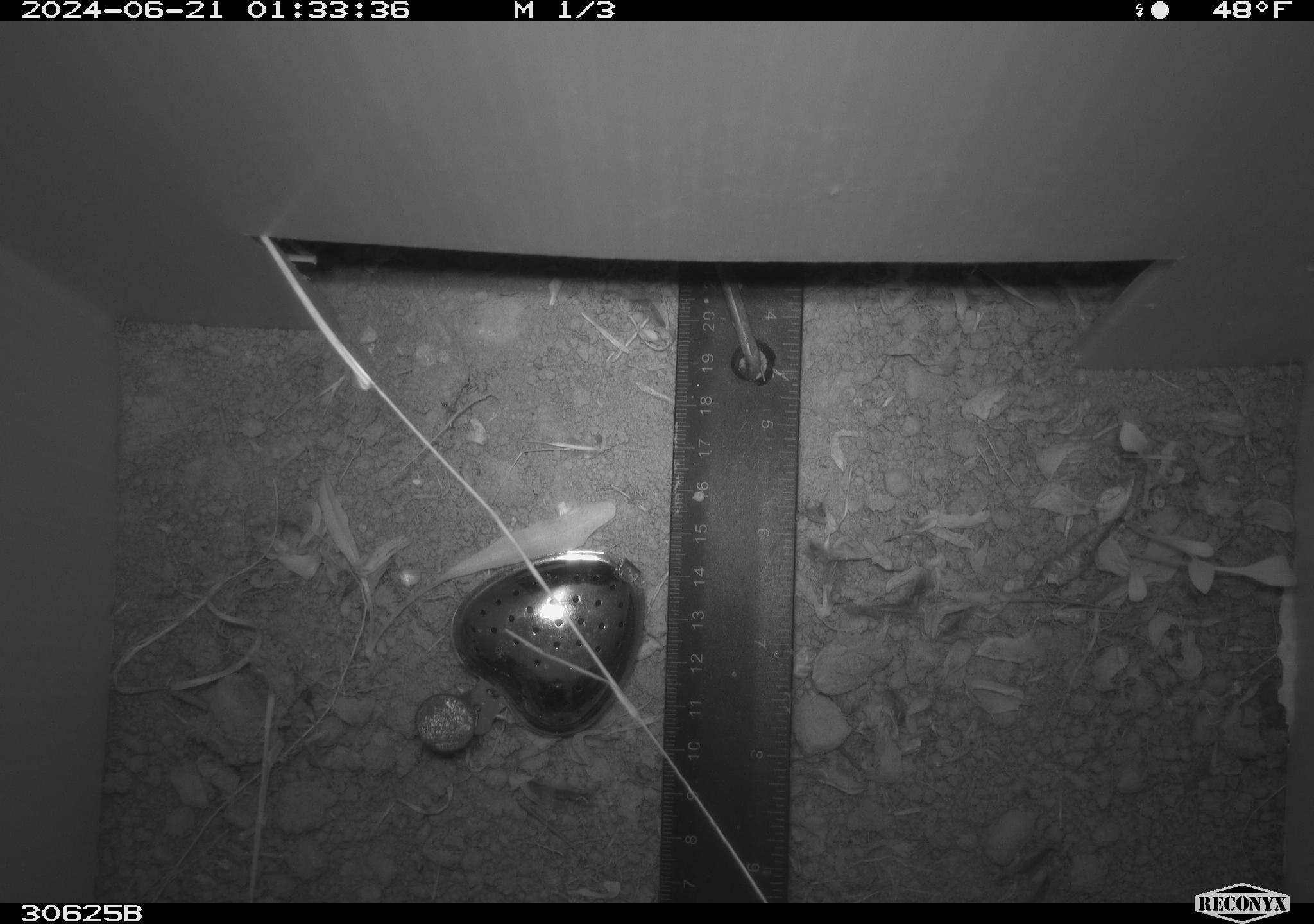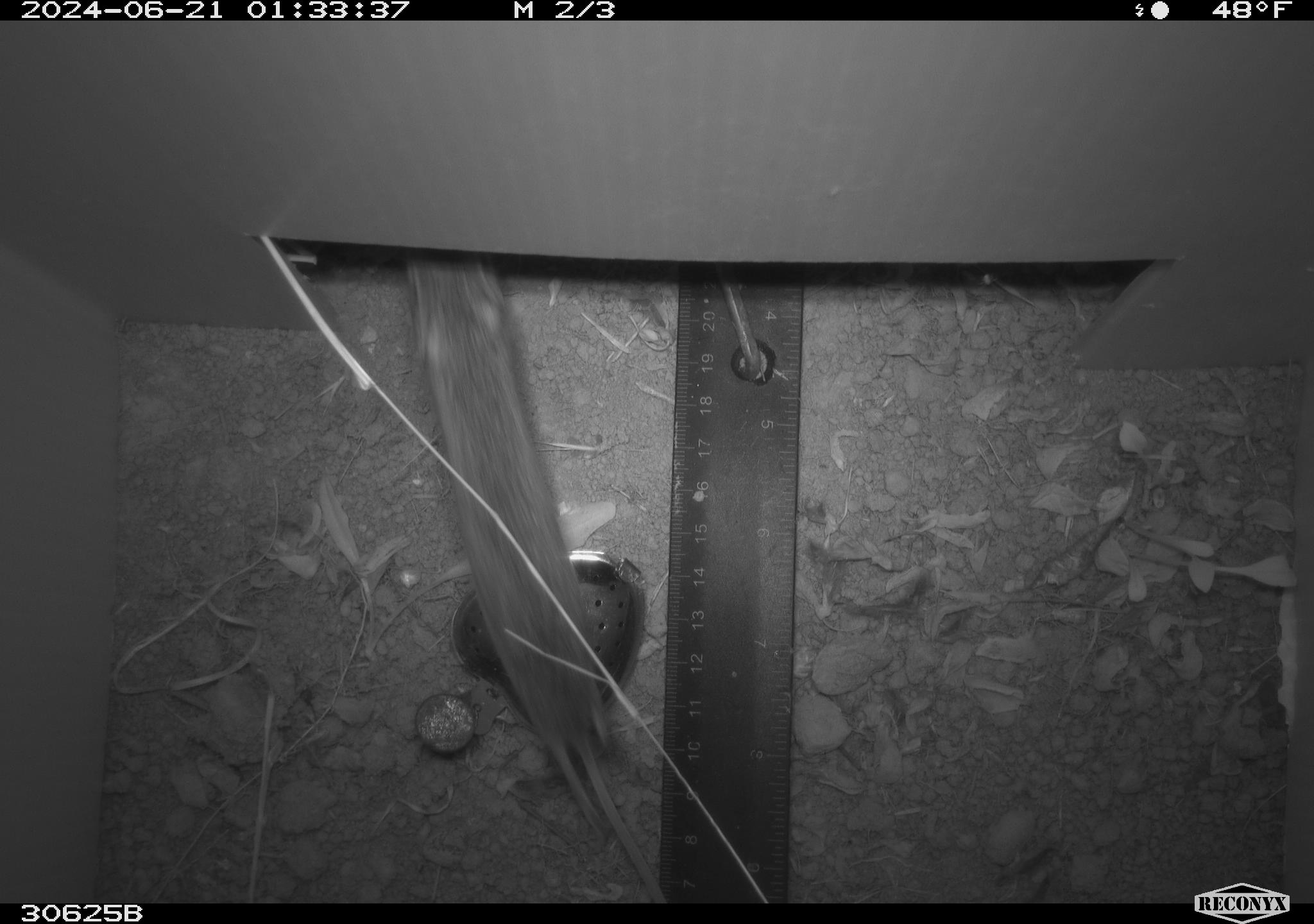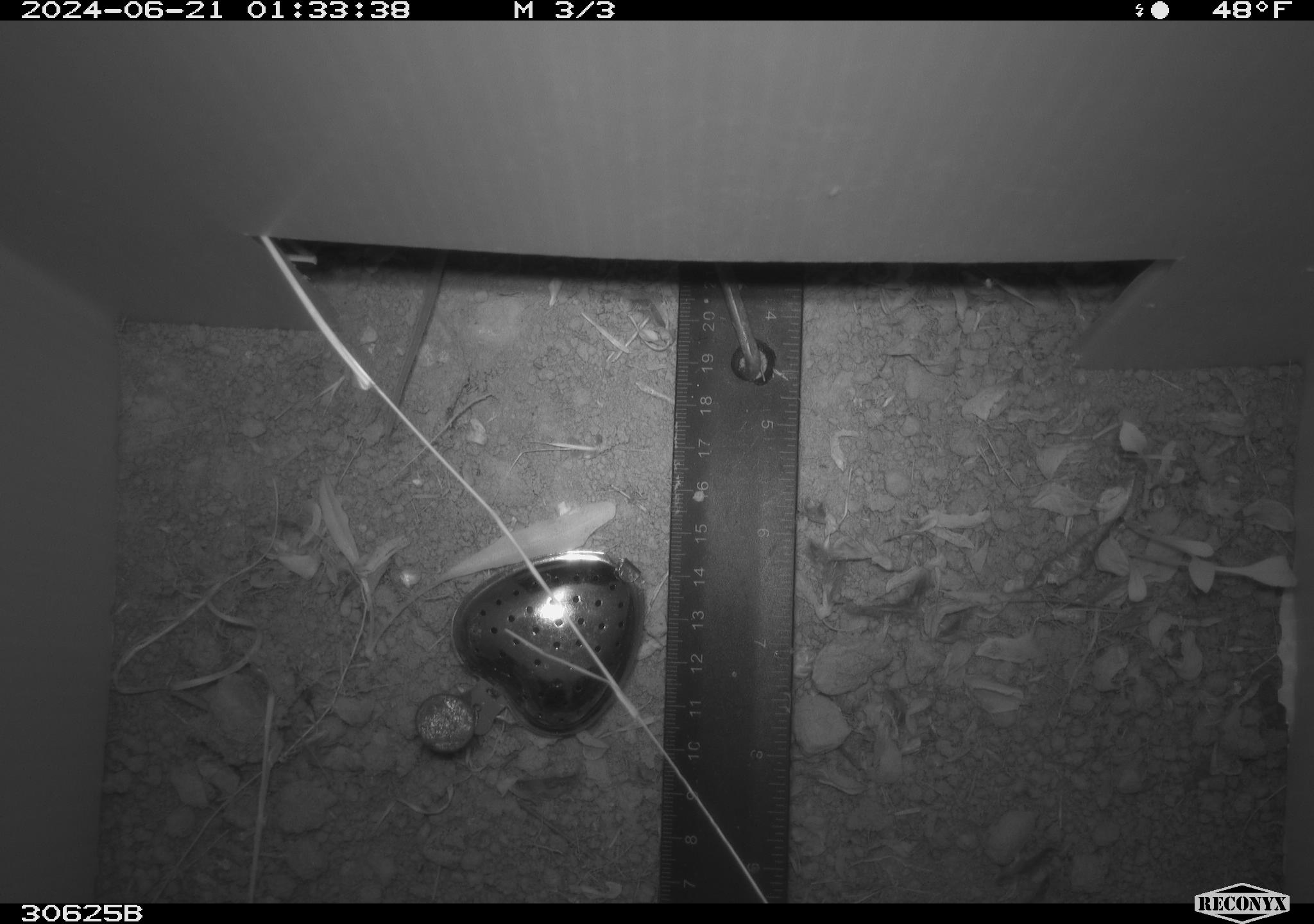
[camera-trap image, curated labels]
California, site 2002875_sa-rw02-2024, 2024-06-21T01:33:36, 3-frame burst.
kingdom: Animalia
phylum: Chordata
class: Mammalia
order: Rodentia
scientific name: Rodentia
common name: rodent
Rodent (Rodentia).